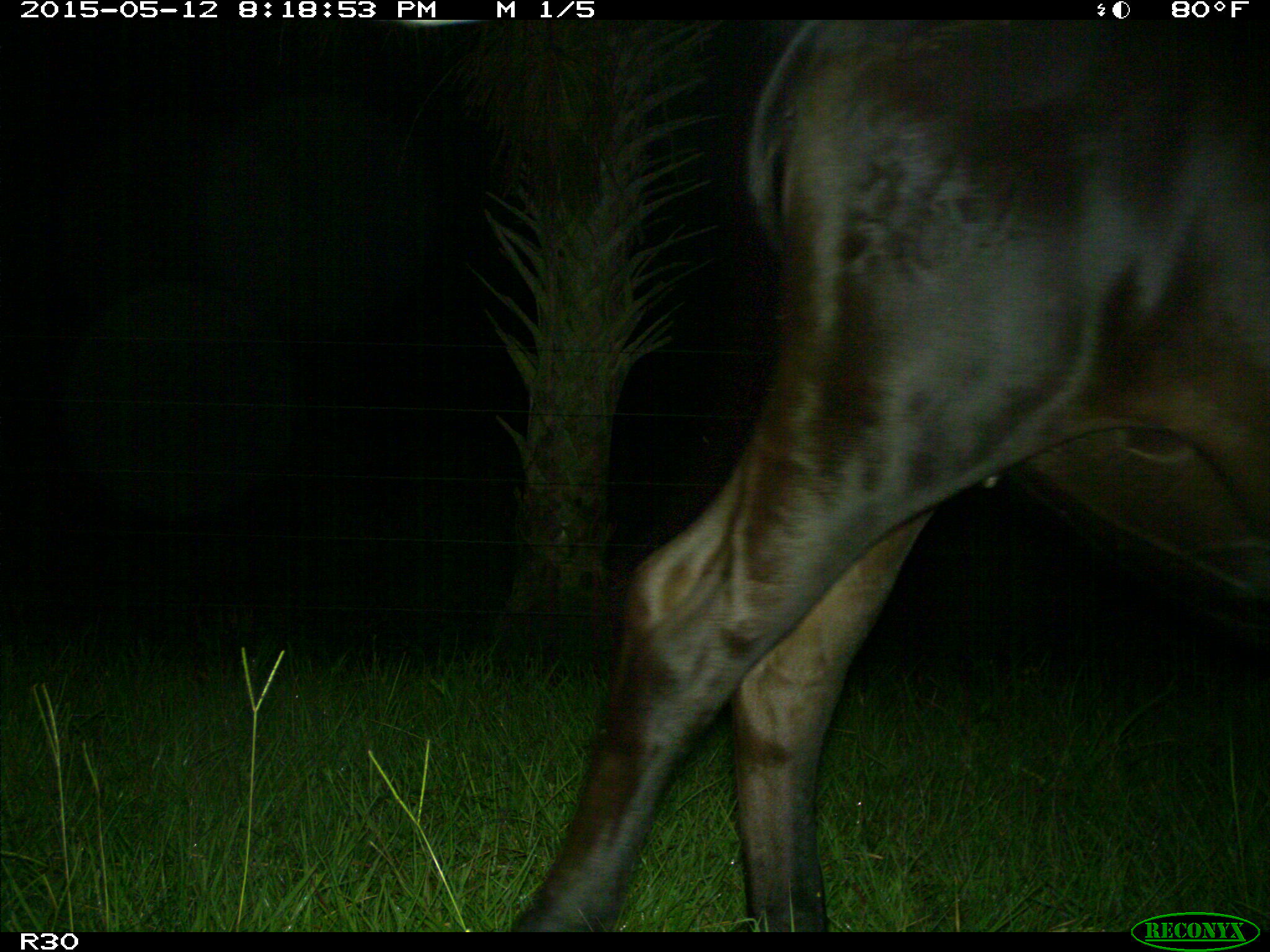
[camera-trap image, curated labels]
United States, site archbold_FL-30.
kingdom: Animalia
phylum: Chordata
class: Mammalia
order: Artiodactyla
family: Bovidae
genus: Bos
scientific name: Bos taurus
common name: domestic cow